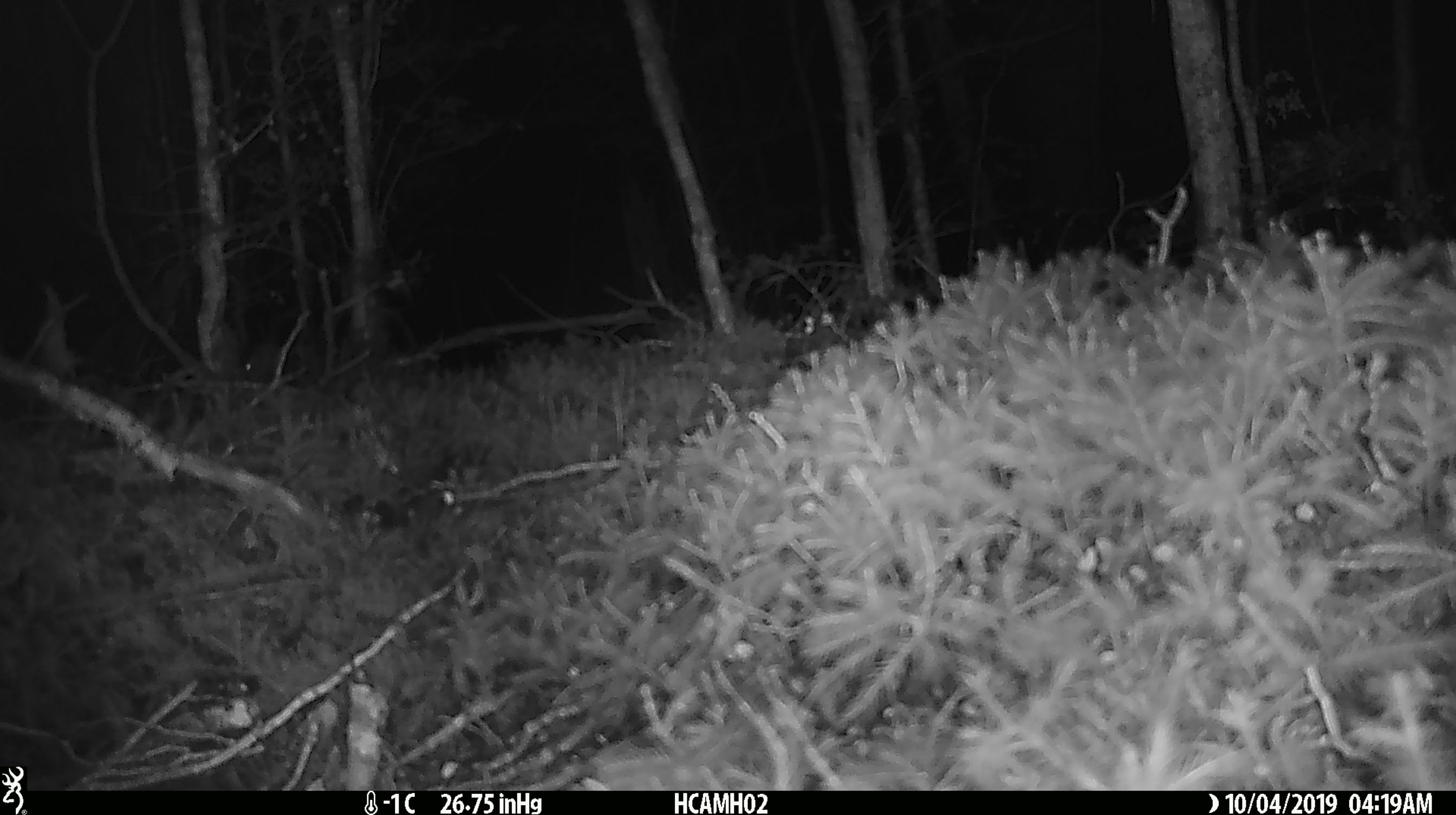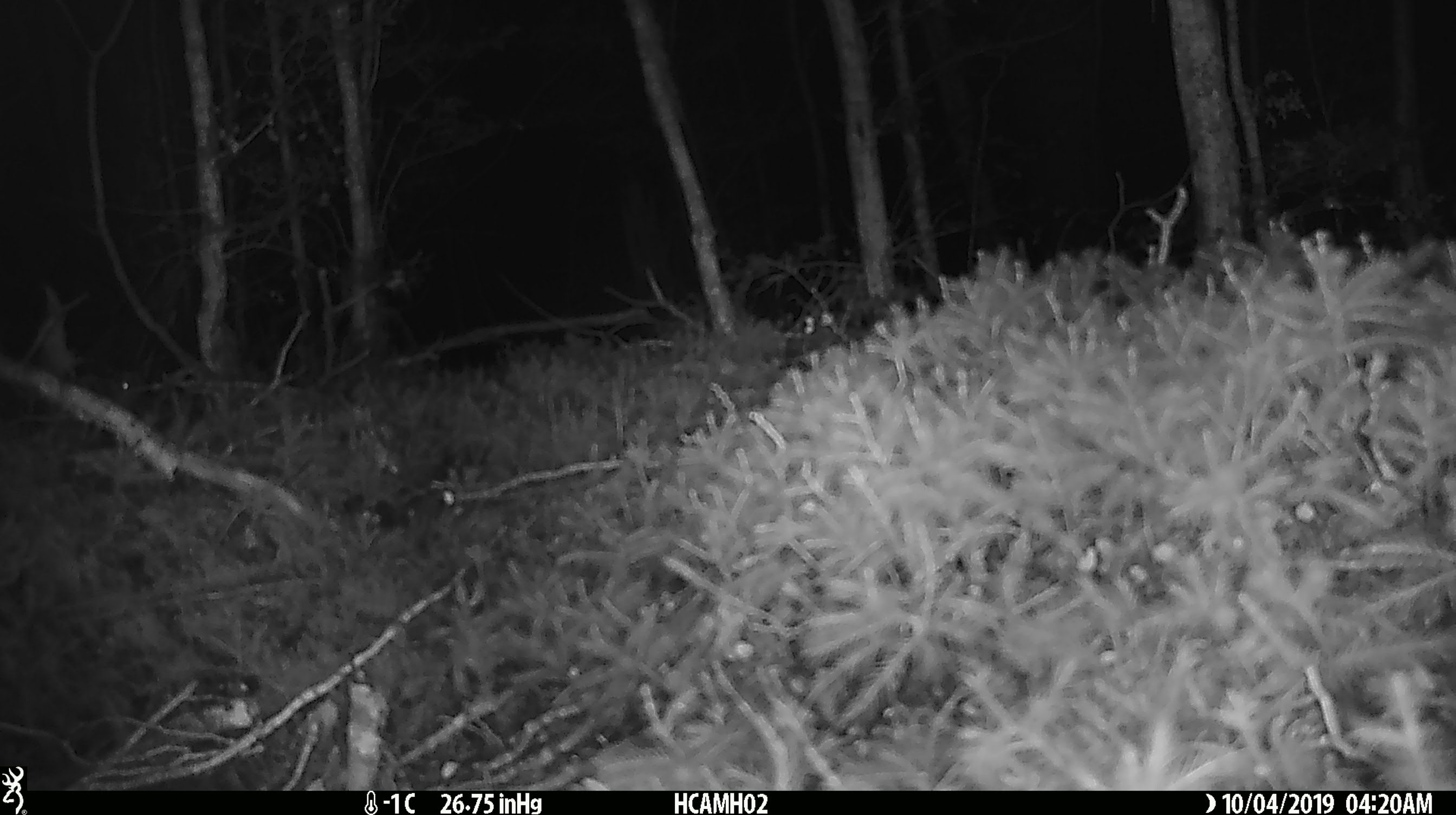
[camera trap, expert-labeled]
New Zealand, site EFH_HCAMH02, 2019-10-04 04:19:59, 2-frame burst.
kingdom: Animalia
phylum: Chordata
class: Mammalia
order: Rodentia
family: Muridae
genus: Mus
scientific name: Mus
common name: mouse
Mouse (Mus).